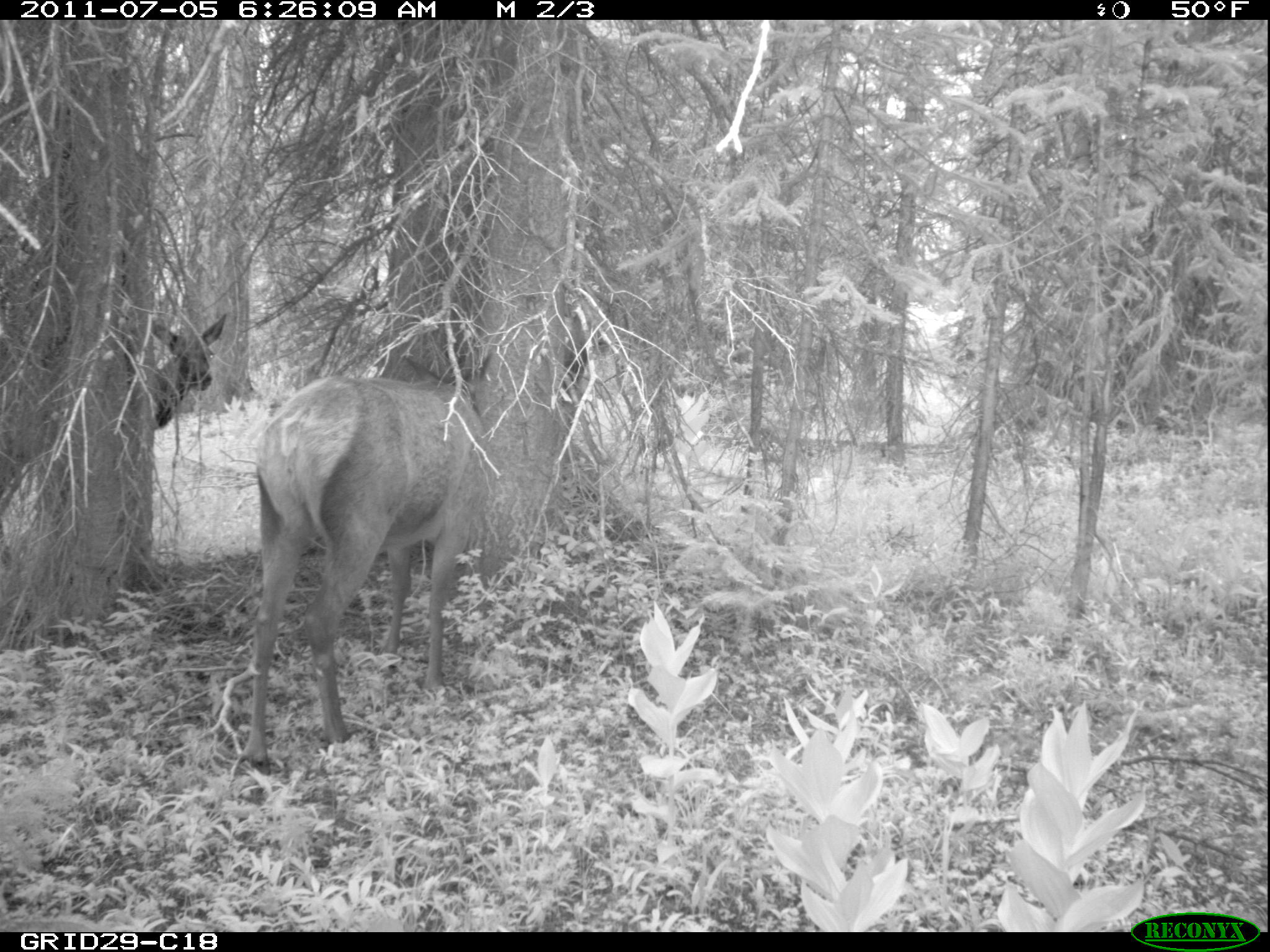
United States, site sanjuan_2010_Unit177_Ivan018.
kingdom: Animalia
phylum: Chordata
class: Mammalia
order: Artiodactyla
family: Cervidae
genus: Cervus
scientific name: Cervus elaphus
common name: red deer